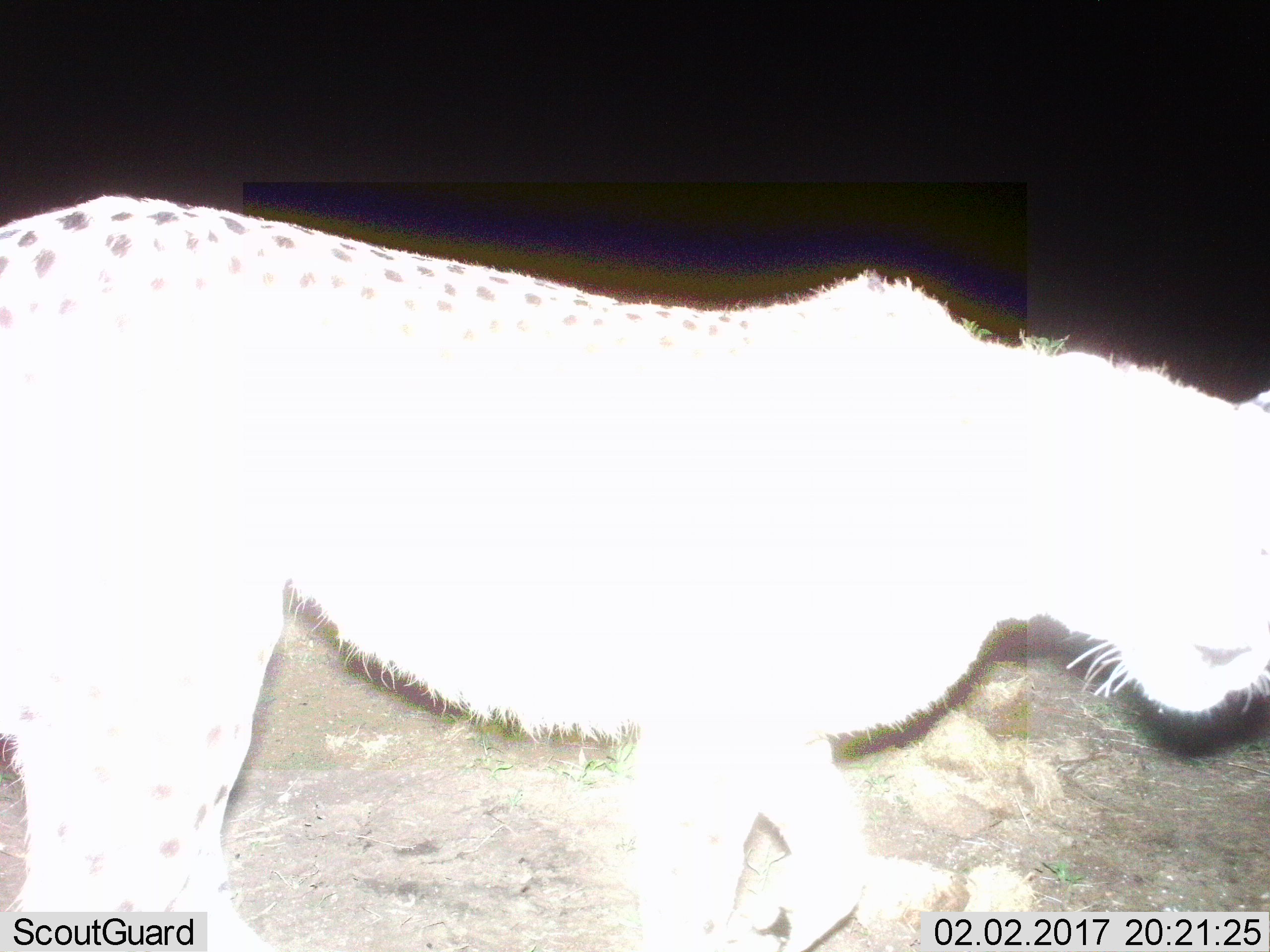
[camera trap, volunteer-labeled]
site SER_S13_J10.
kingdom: Animalia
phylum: Chordata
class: Mammalia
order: Carnivora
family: Felidae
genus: Acinonyx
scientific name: Acinonyx jubatus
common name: cheetah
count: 1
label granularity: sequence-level